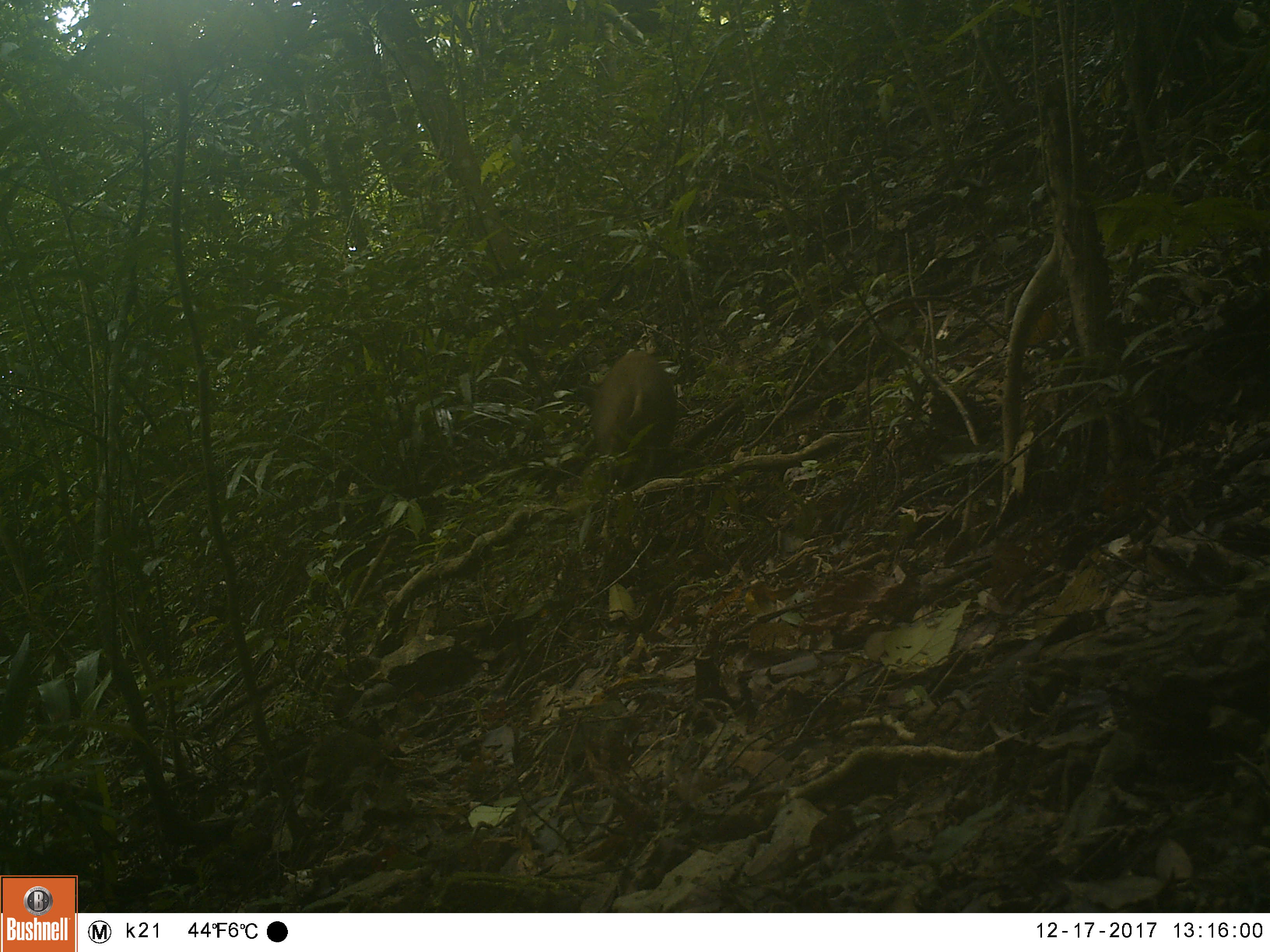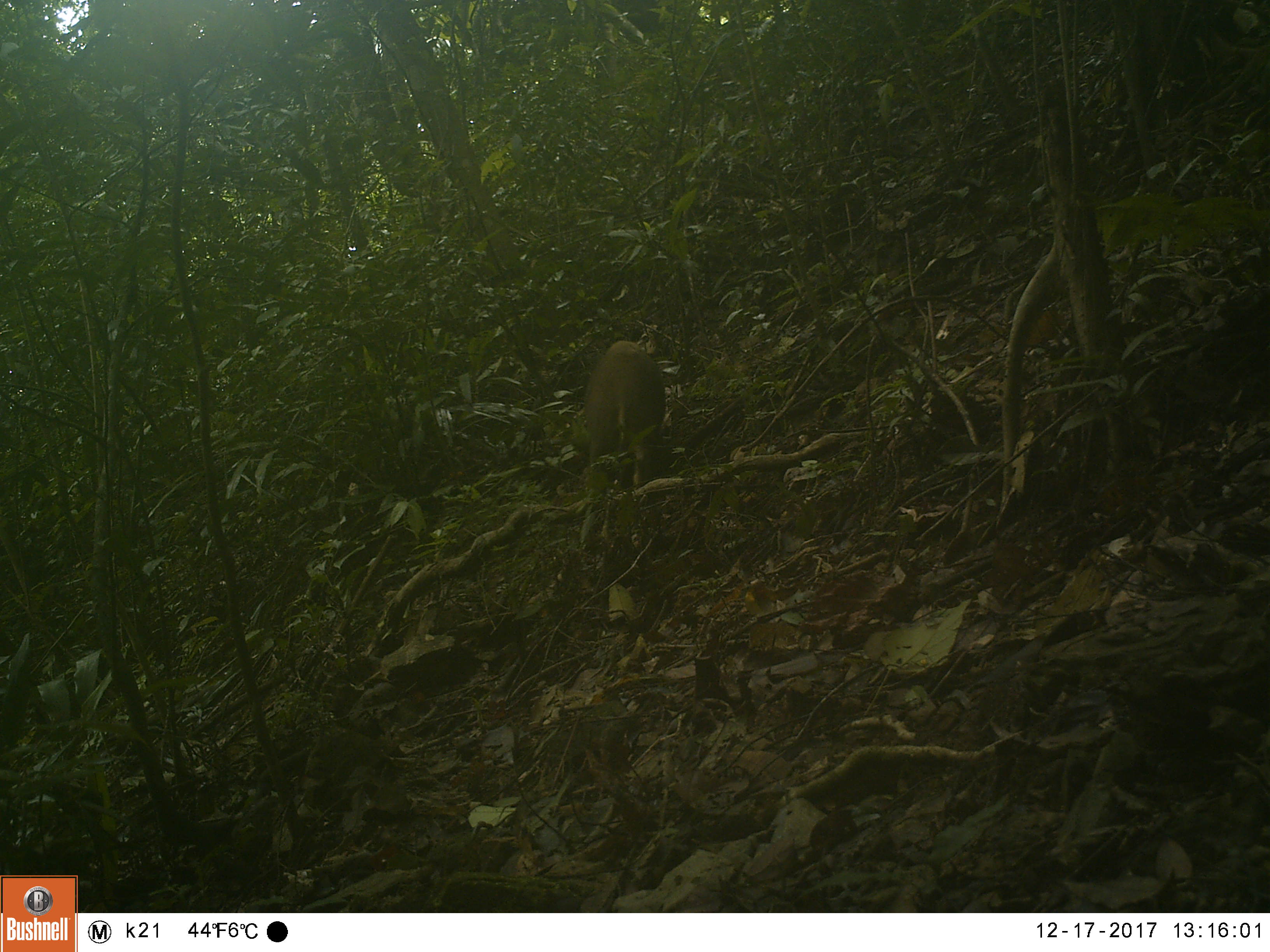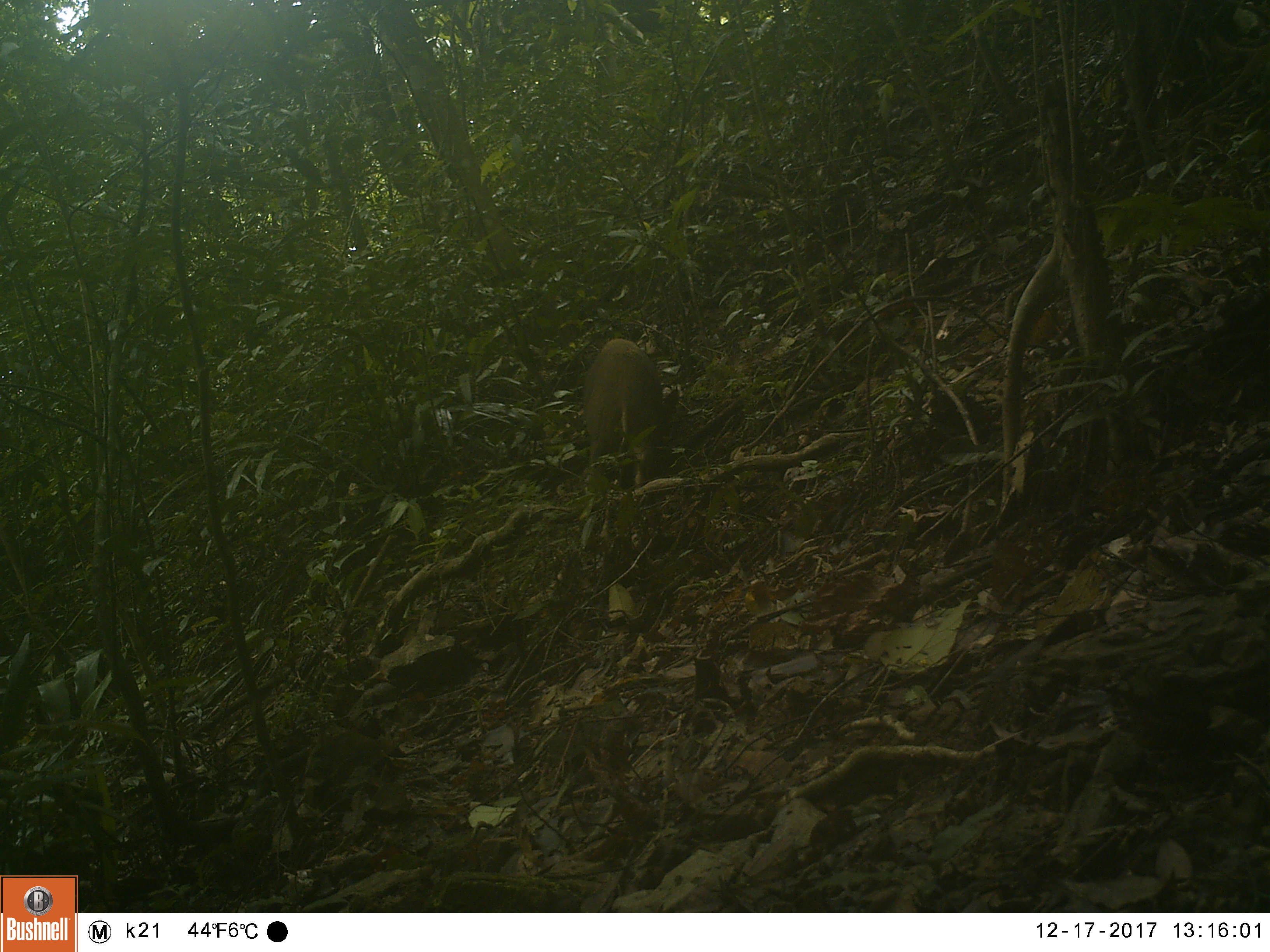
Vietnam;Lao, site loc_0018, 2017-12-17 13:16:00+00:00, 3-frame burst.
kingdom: Animalia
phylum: Chordata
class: Mammalia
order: Artiodactyla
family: Suidae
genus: Sus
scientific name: Sus scrofa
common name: eurasian wild pig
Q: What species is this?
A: Eurasian wild pig (Sus scrofa).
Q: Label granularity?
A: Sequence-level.